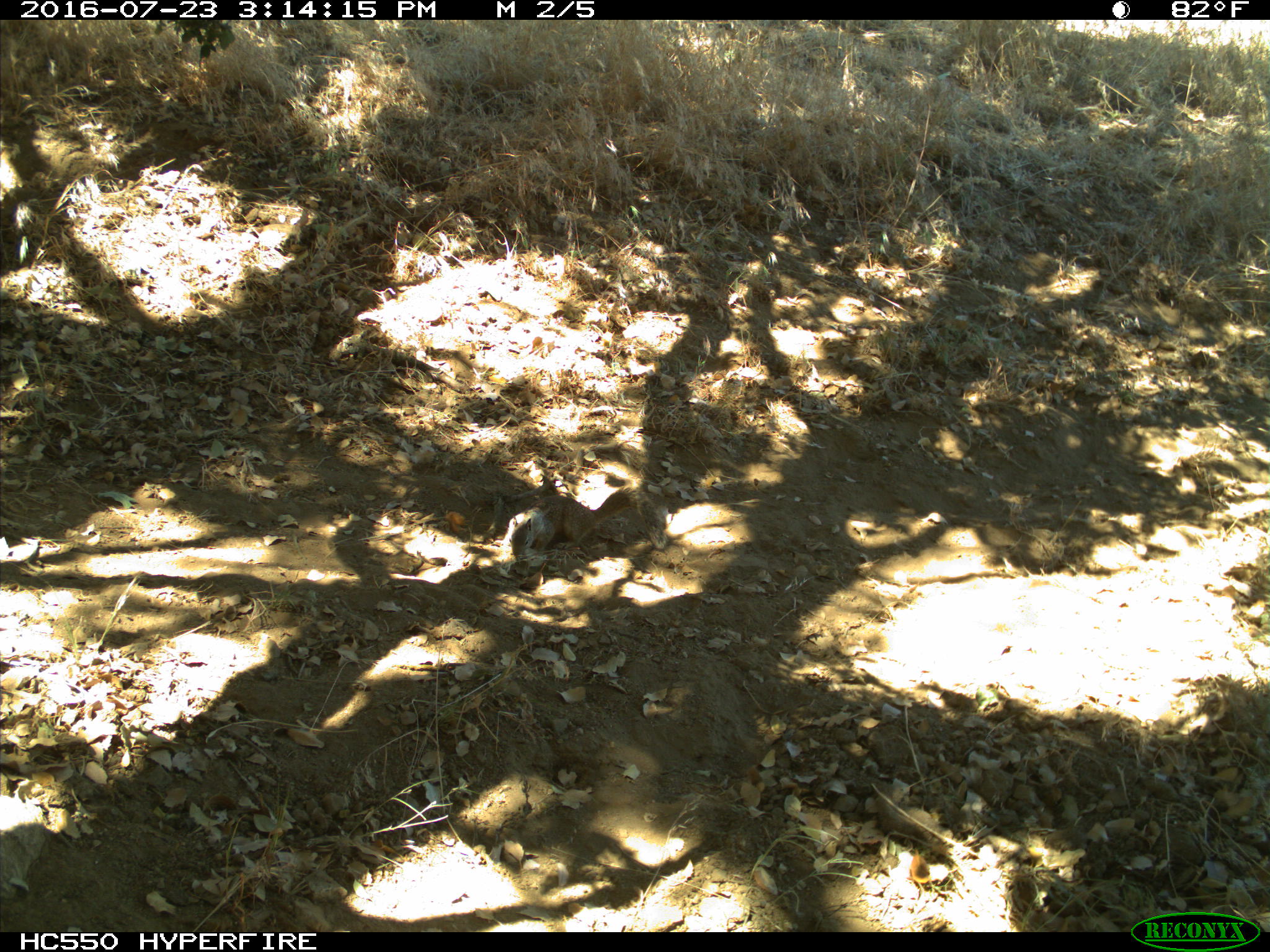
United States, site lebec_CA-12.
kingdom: Animalia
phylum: Chordata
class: Mammalia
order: Rodentia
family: Sciuridae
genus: Otospermophilus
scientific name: Otospermophilus beecheyi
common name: california ground squirrel